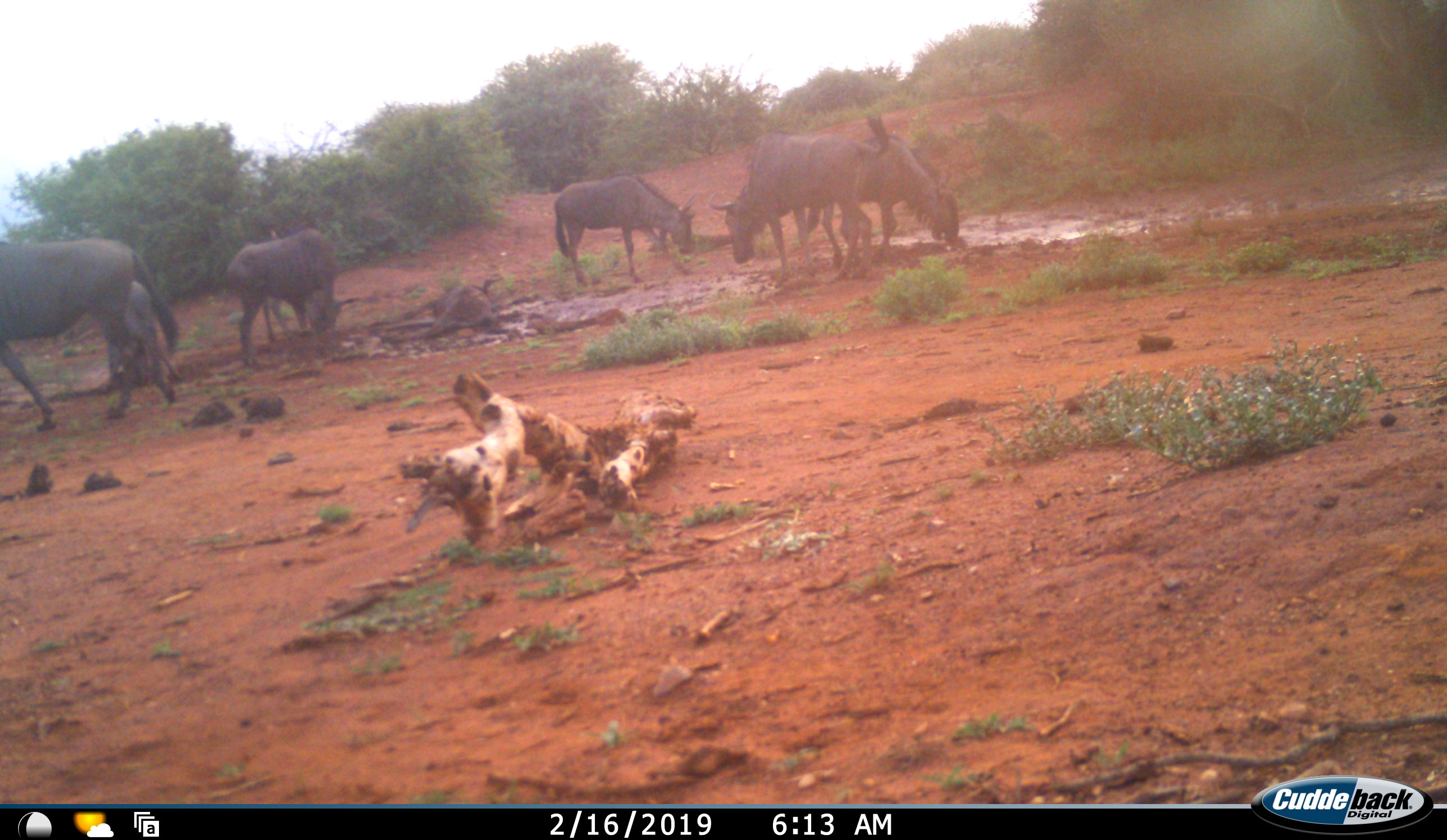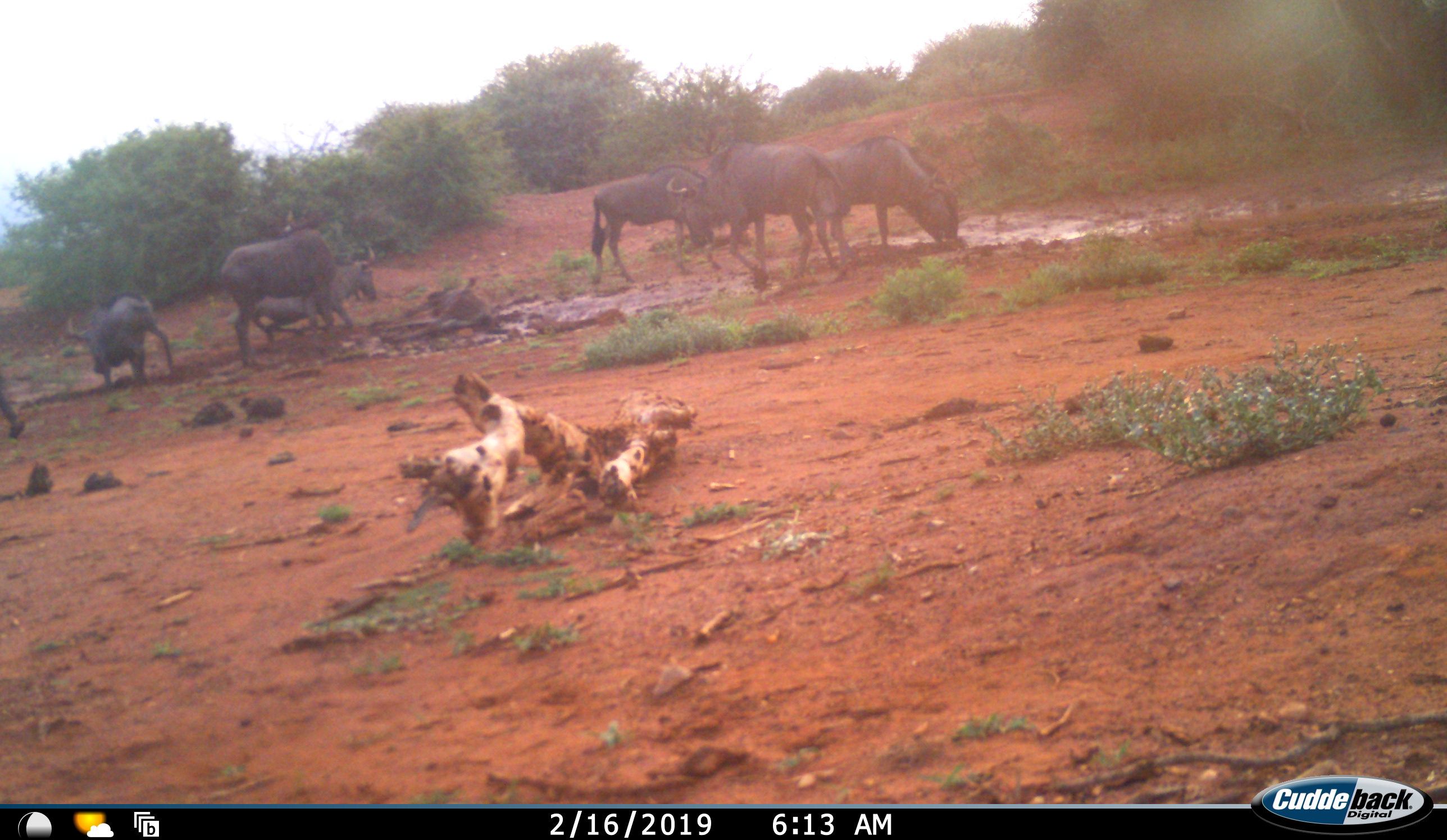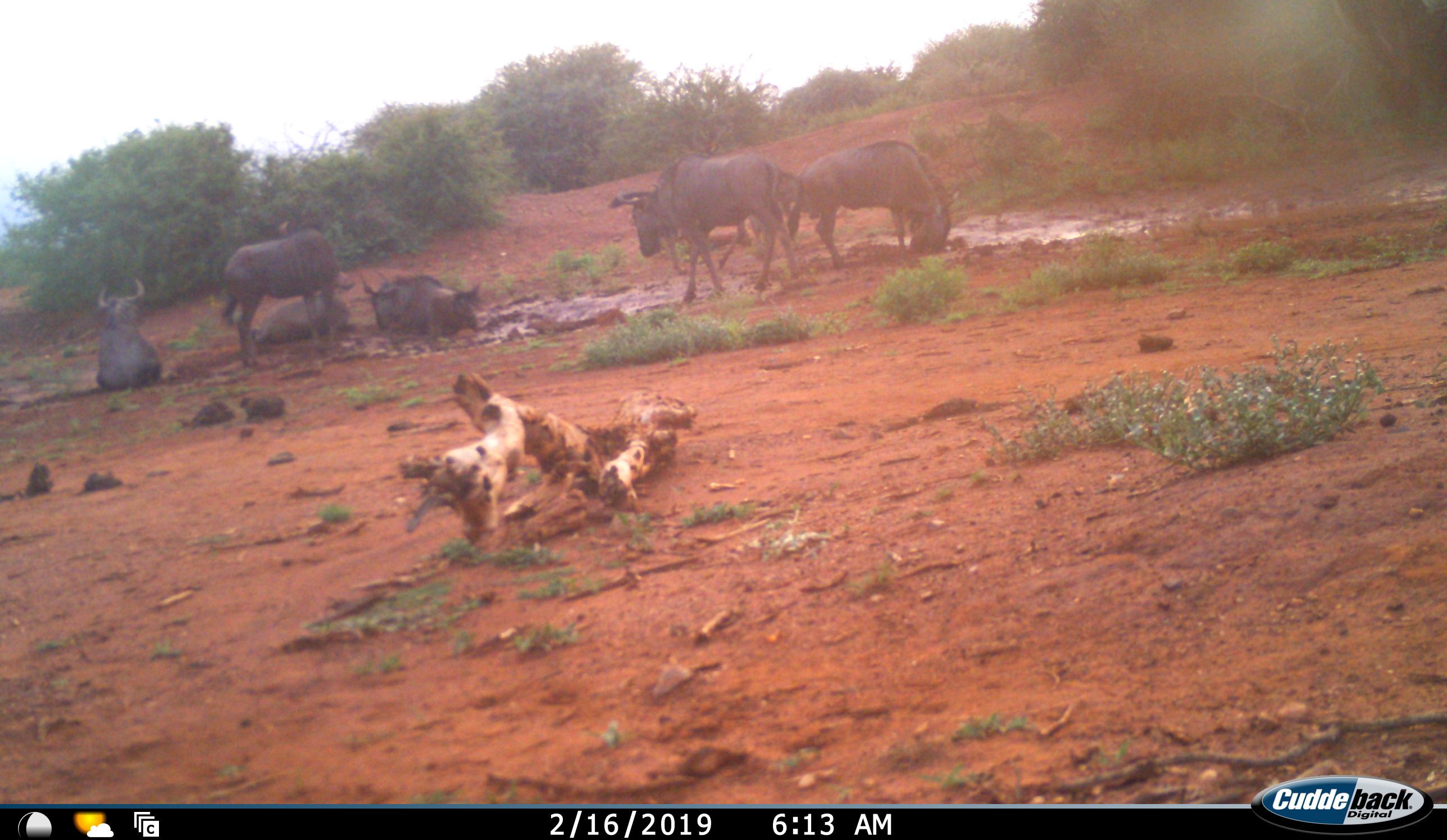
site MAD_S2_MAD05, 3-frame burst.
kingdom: Animalia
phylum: Chordata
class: Mammalia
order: Artiodactyla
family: Bovidae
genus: Connochaetes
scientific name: Connochaetes taurinus taurinus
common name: blue wildebeest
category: wildebeestblue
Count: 7.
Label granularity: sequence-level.